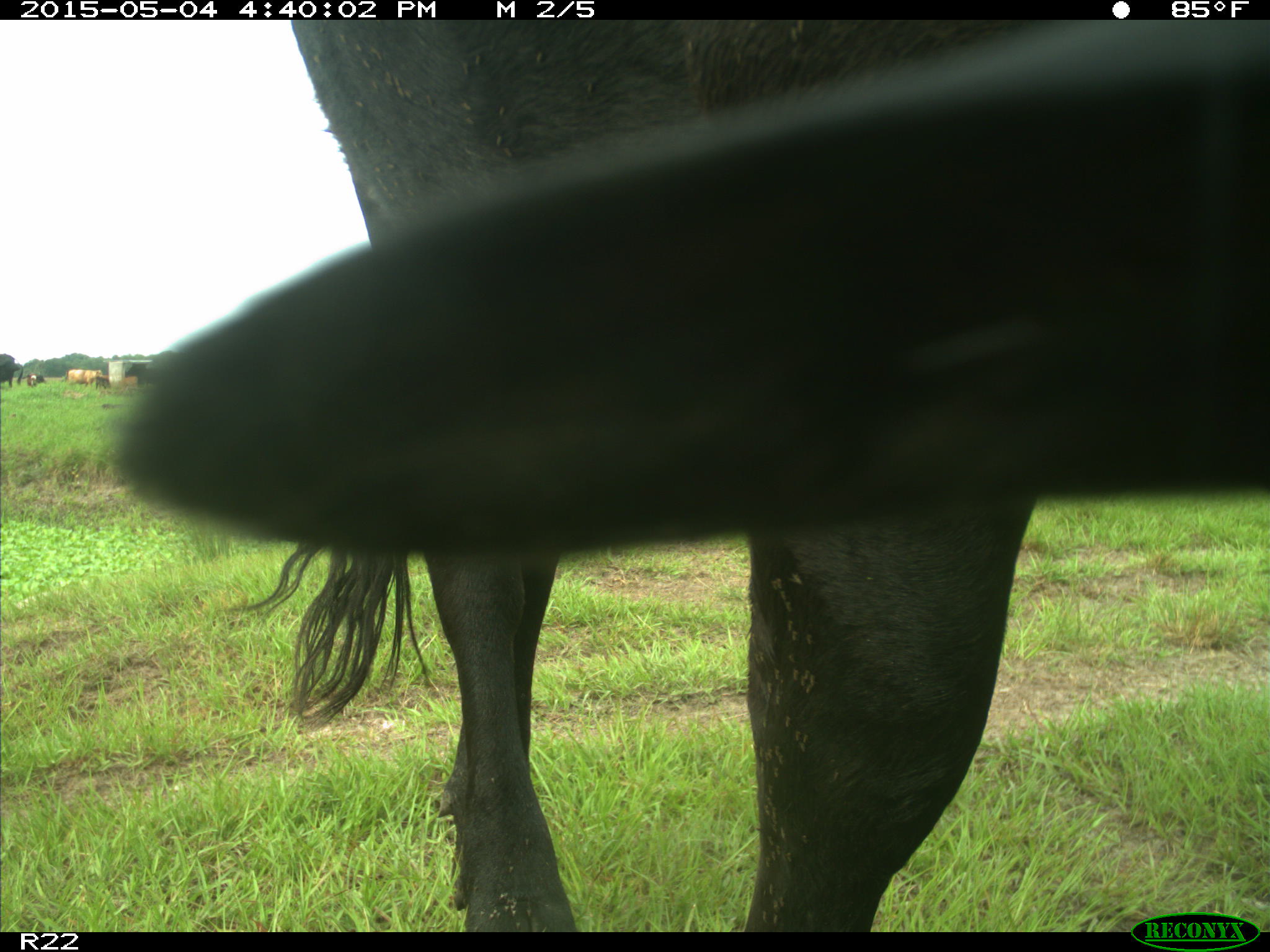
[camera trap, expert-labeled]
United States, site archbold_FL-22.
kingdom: Animalia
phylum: Chordata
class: Mammalia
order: Artiodactyla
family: Bovidae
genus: Bos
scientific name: Bos taurus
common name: domestic cow